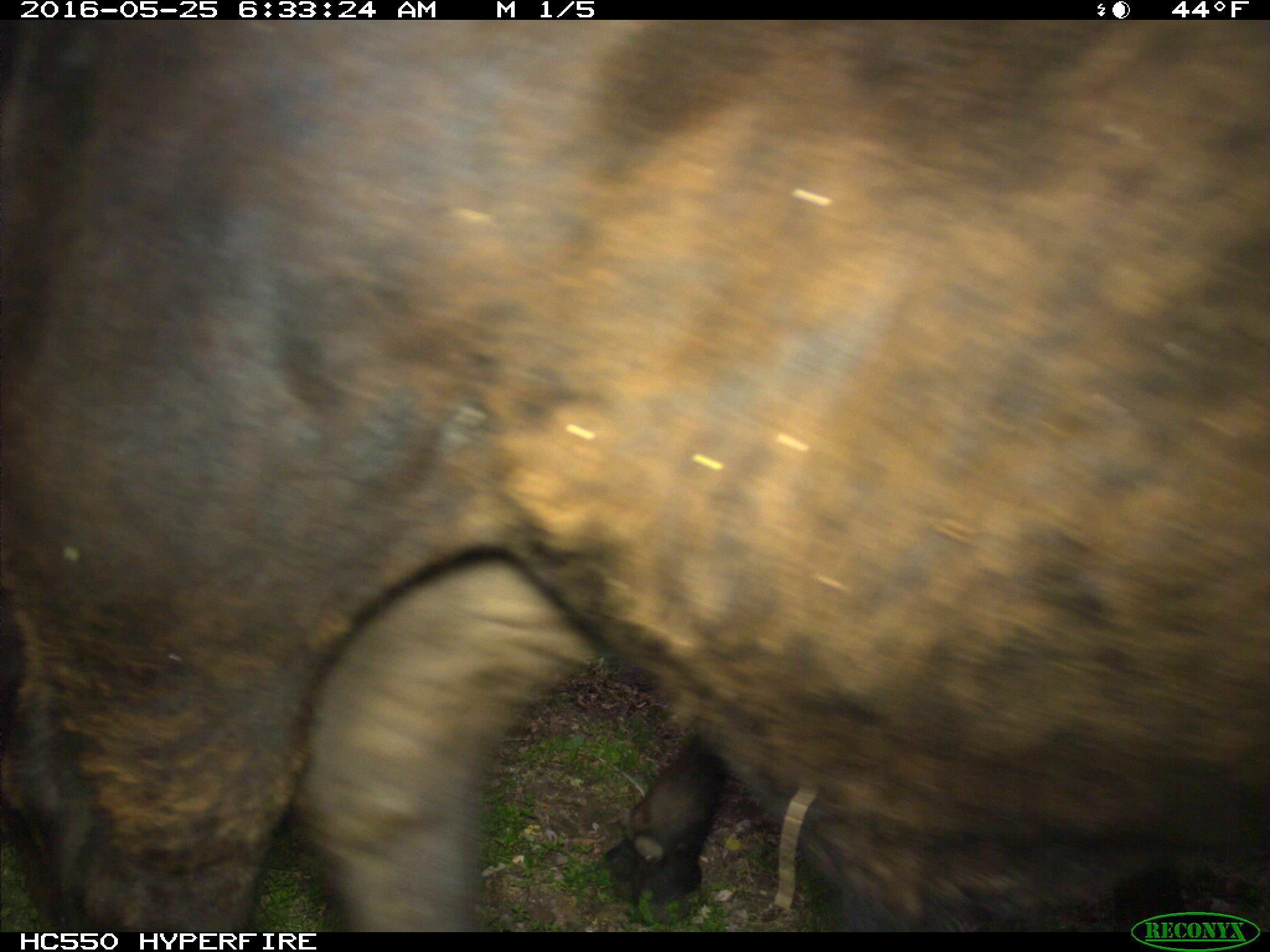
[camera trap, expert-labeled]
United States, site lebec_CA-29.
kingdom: Animalia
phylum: Chordata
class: Mammalia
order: Artiodactyla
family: Bovidae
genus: Bos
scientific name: Bos taurus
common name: domestic cow